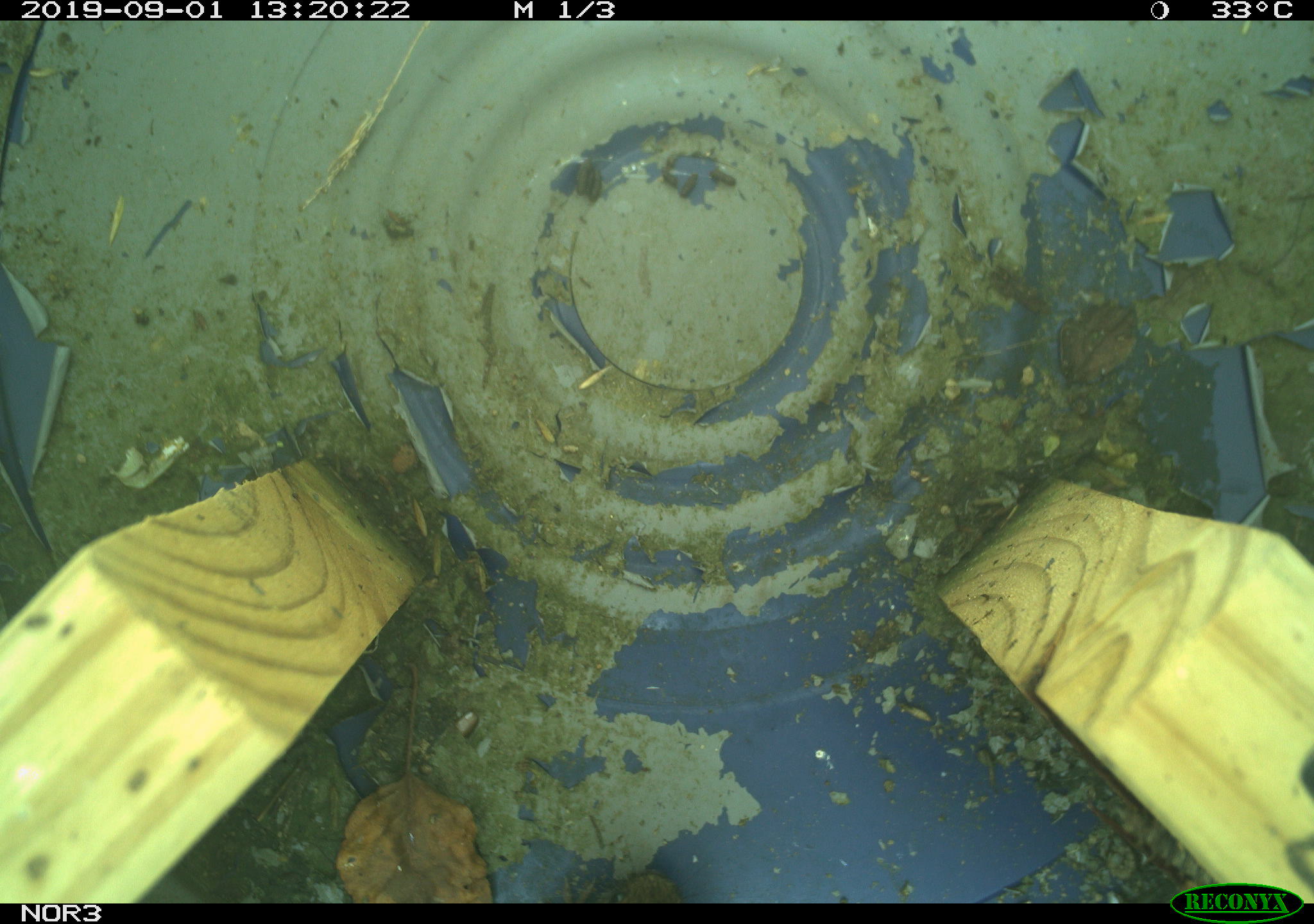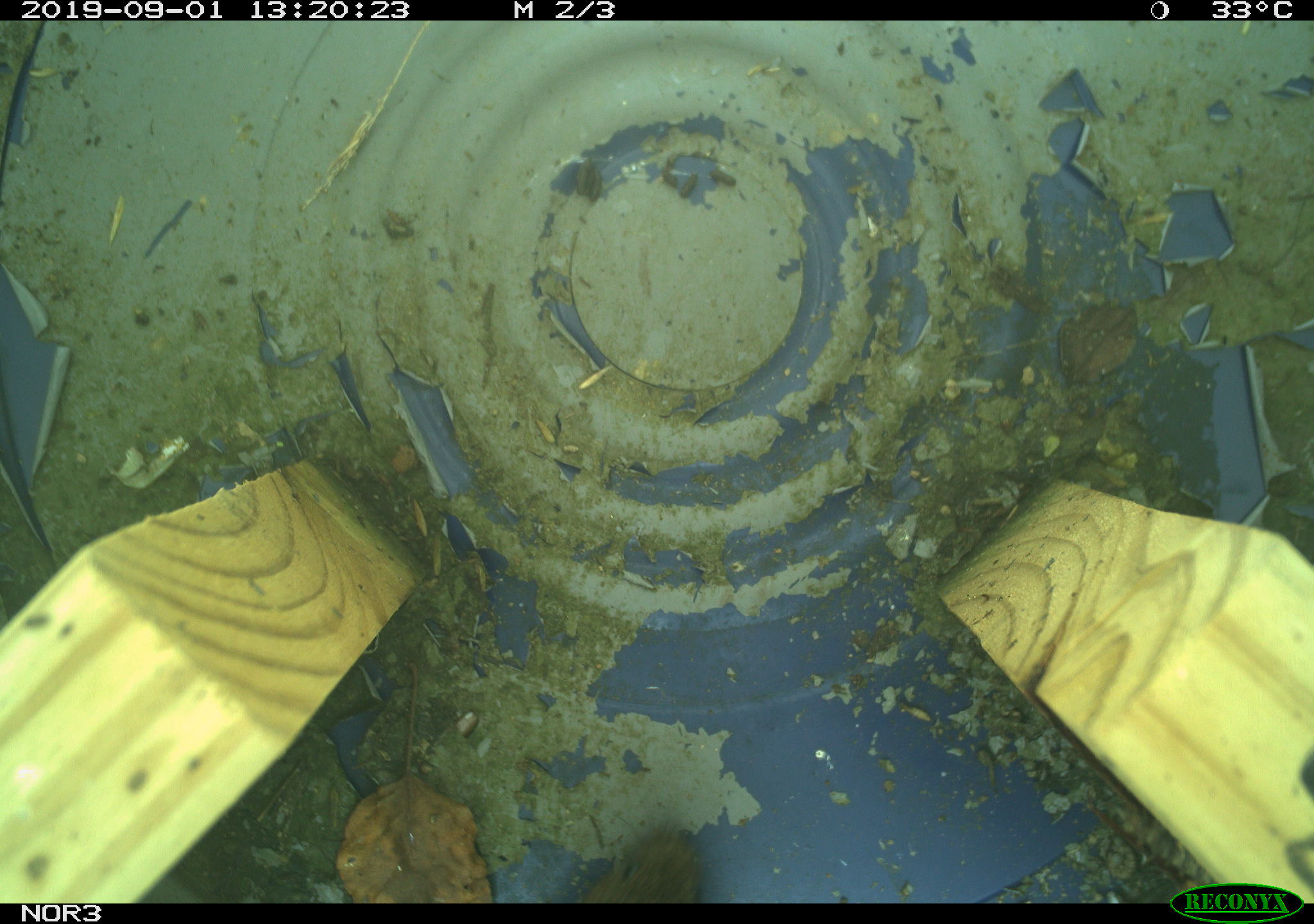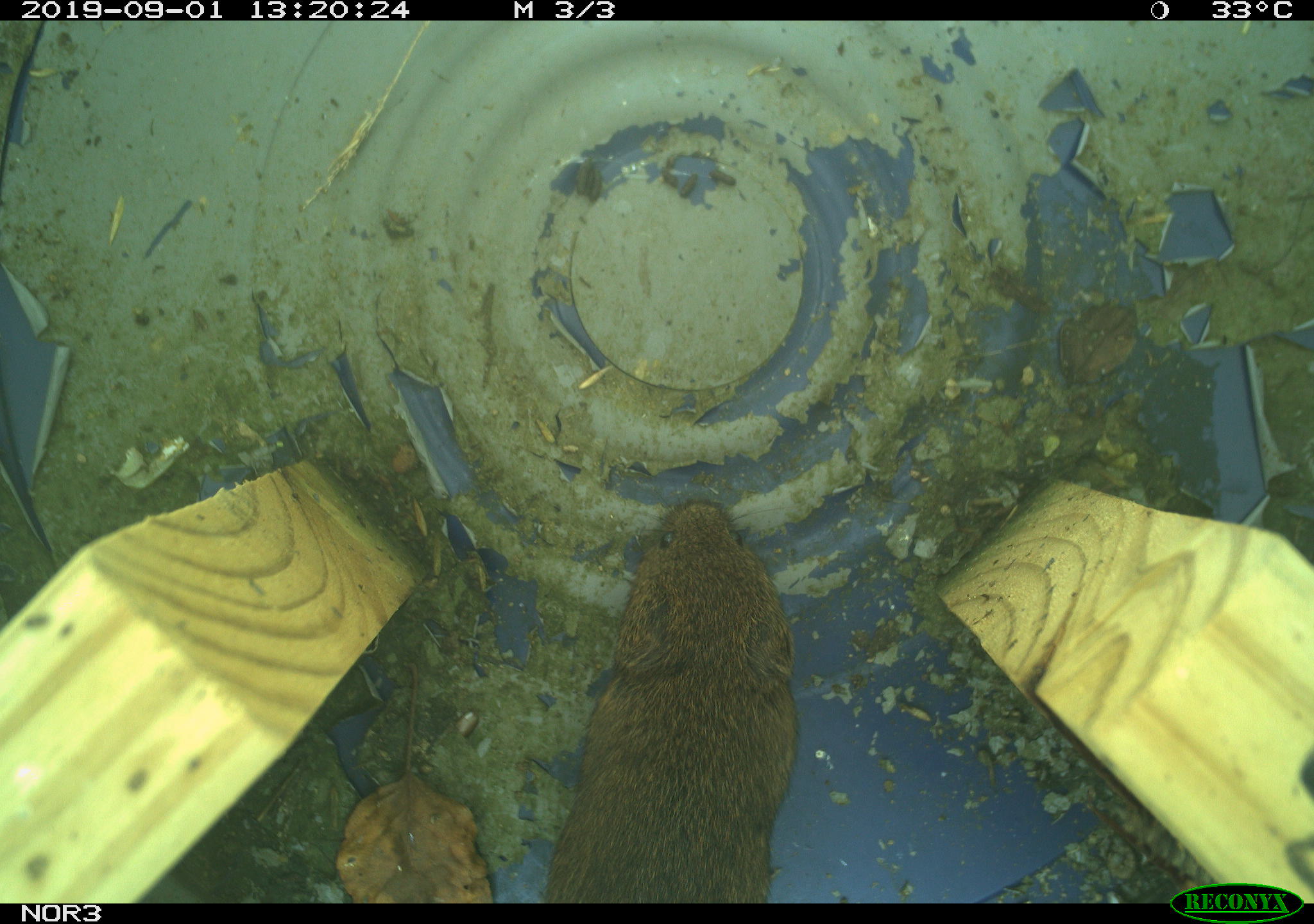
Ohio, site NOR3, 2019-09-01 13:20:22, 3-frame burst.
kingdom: Animalia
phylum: Chordata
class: Mammalia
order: Rodentia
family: Cricetidae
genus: Microtus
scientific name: Microtus pennsylvanicus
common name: meadow vole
Meadow vole (Microtus pennsylvanicus).